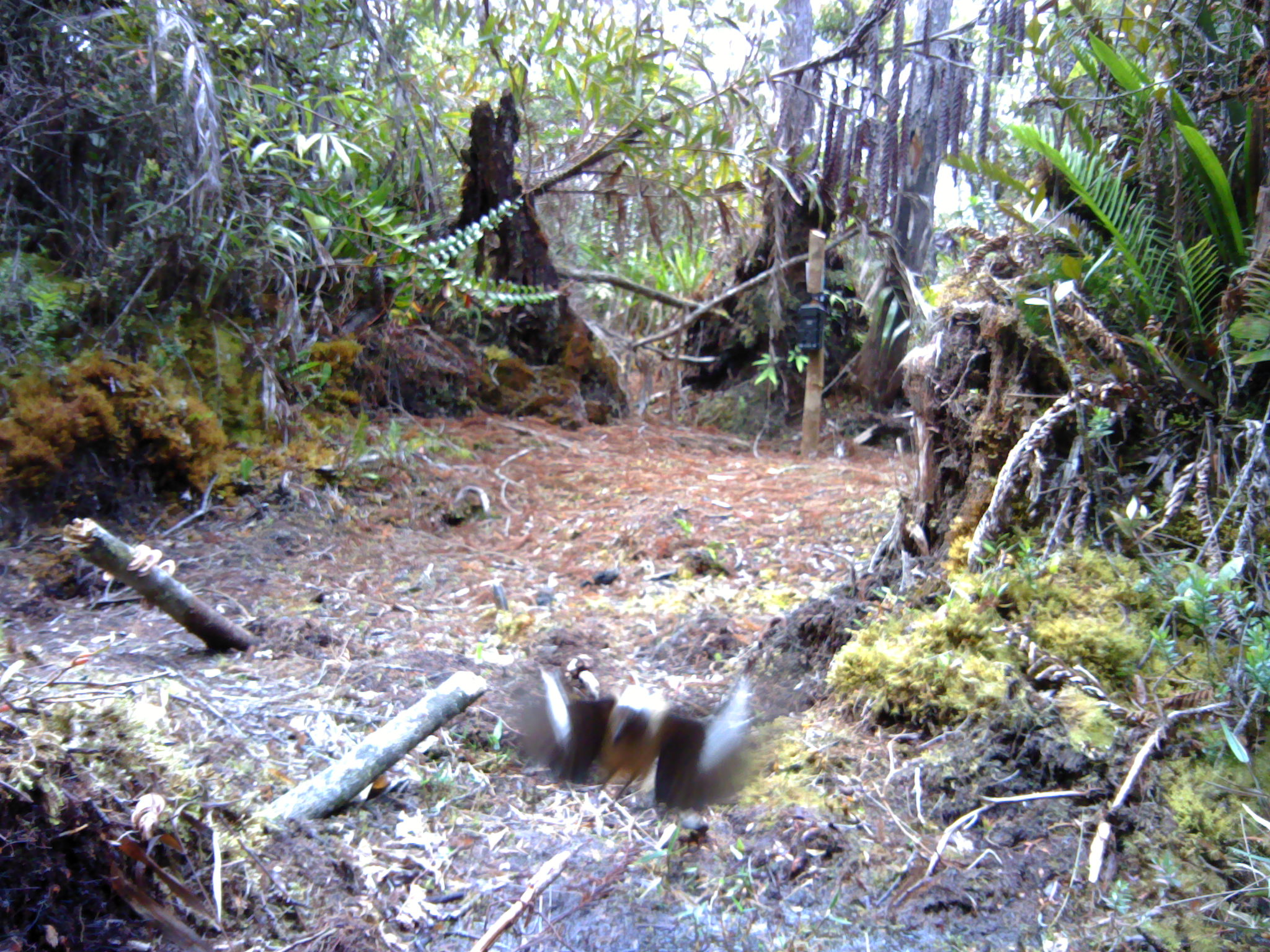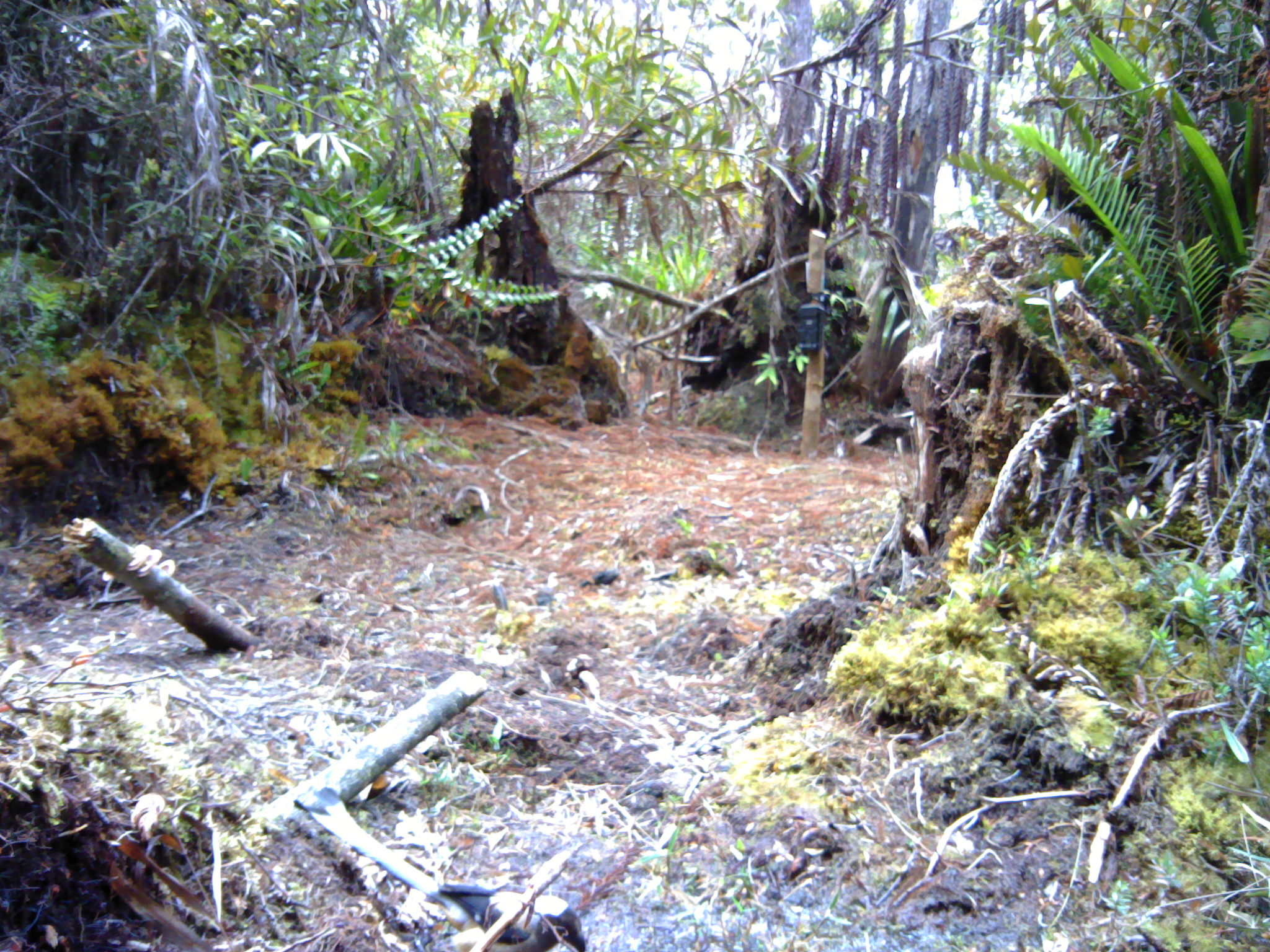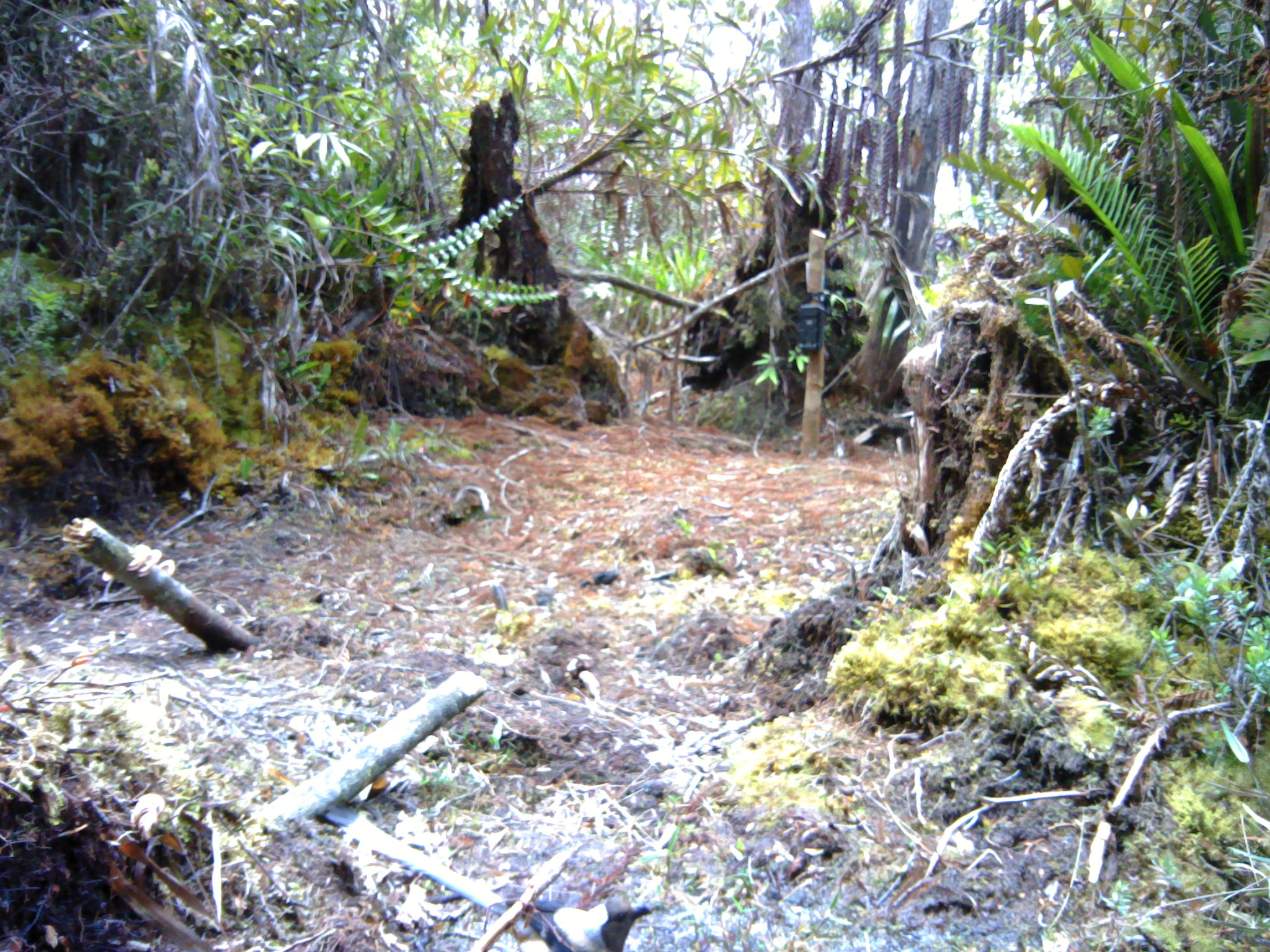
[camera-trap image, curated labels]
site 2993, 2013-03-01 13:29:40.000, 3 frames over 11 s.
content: unidentified animal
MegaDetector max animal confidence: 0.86